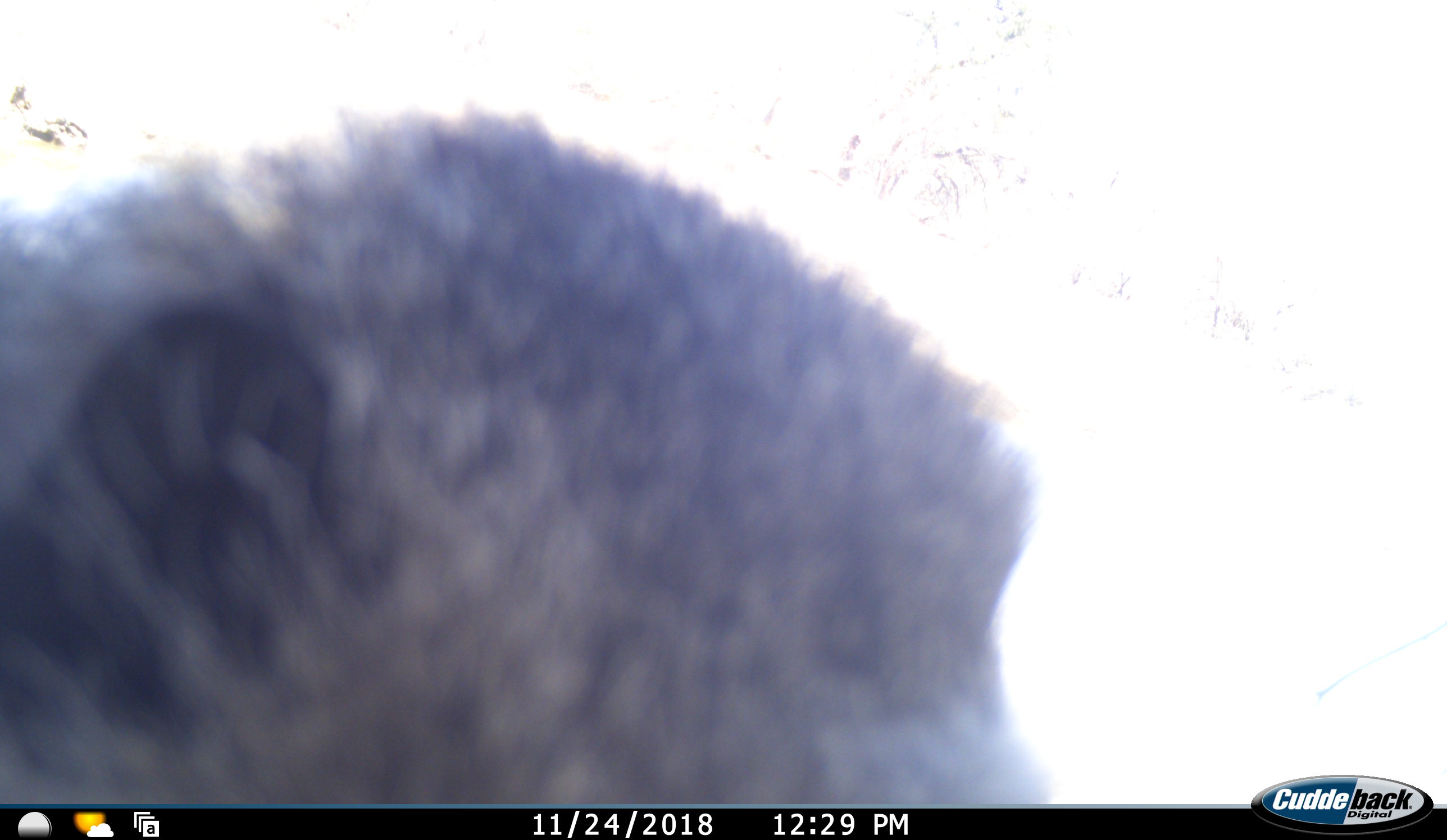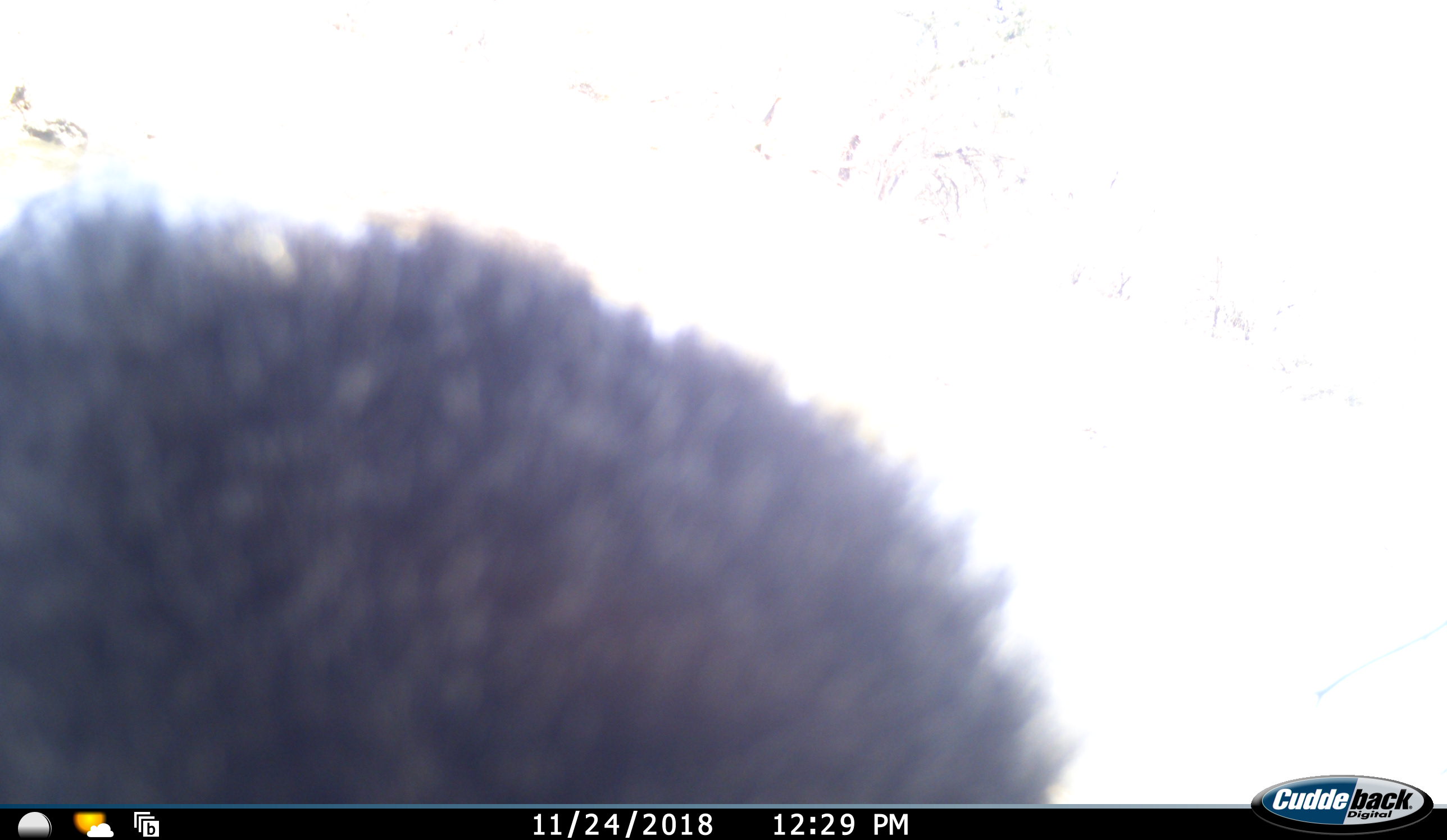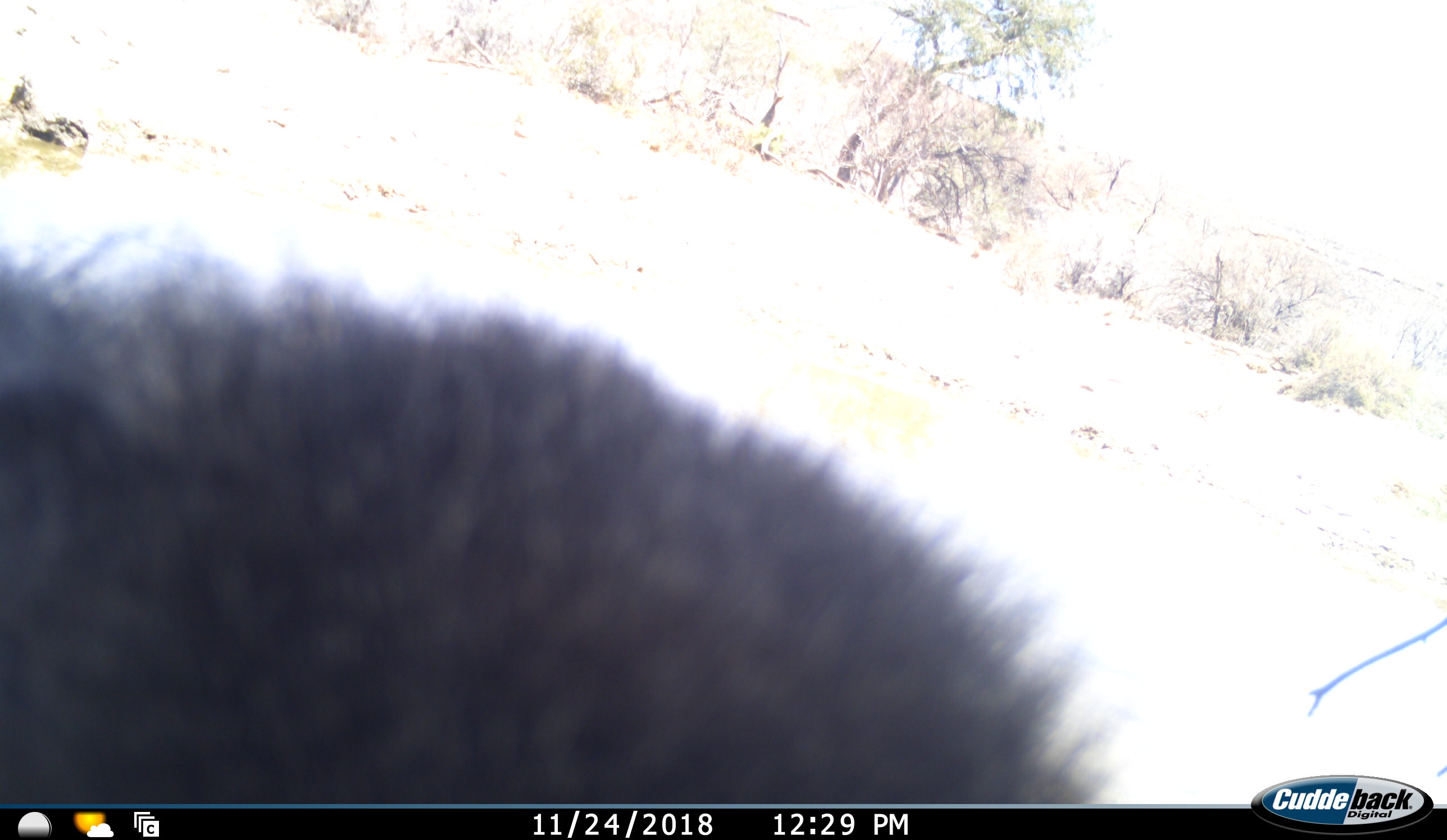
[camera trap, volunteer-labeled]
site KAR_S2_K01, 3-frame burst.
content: unidentified animal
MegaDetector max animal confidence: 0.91